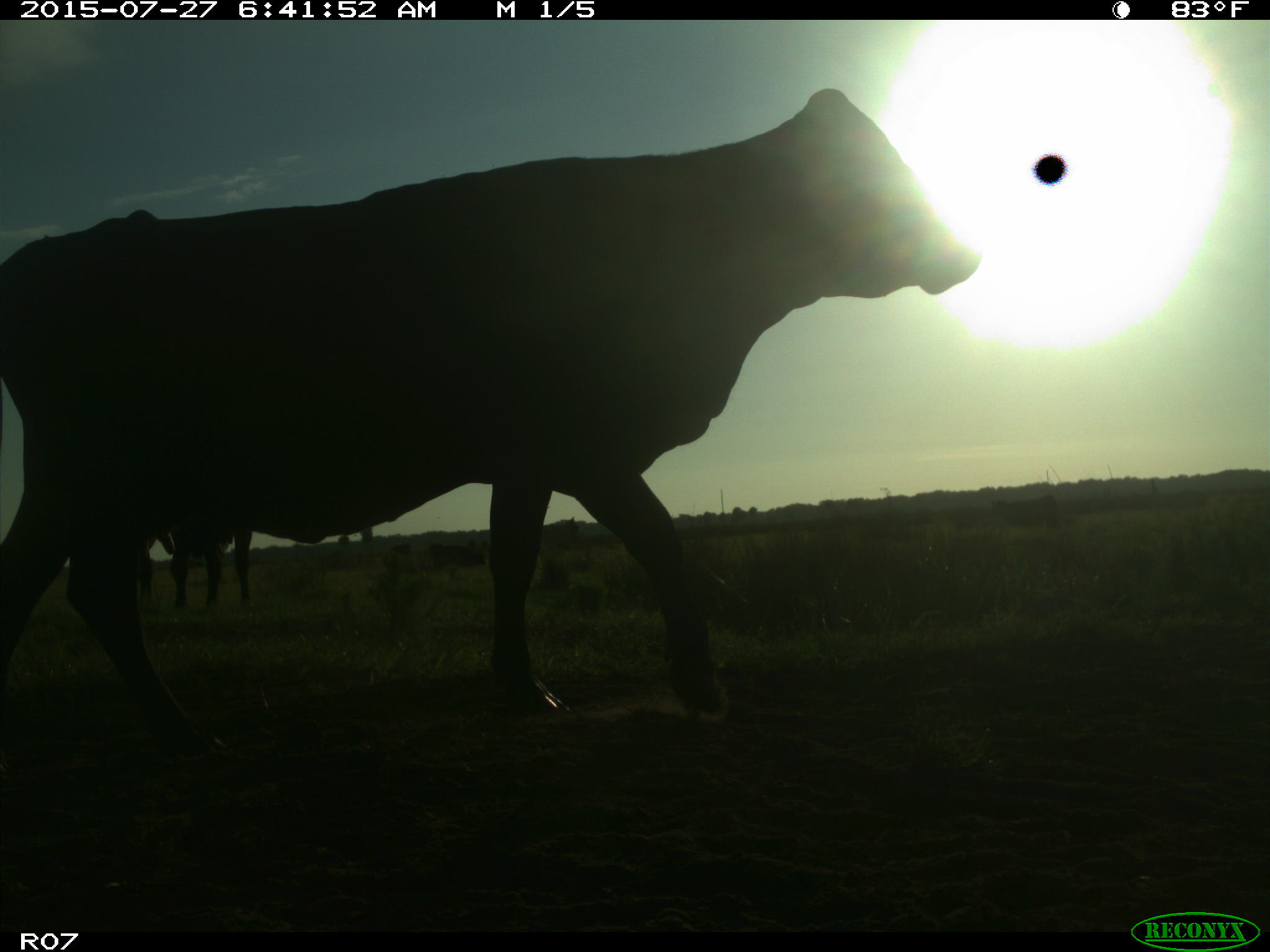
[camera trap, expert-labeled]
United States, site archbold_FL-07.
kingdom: Animalia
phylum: Chordata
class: Mammalia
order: Artiodactyla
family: Bovidae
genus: Bos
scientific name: Bos taurus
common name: domestic cow